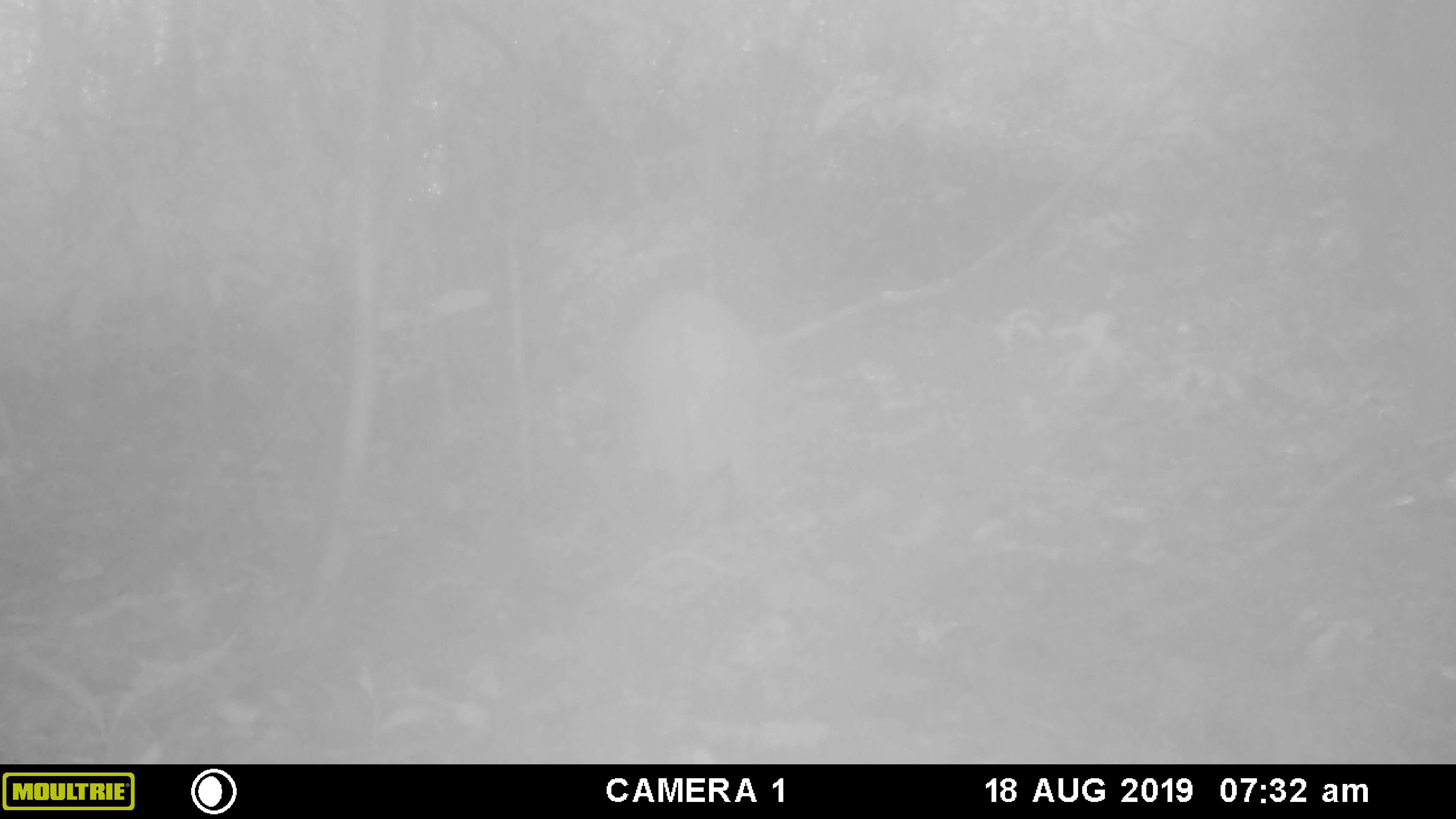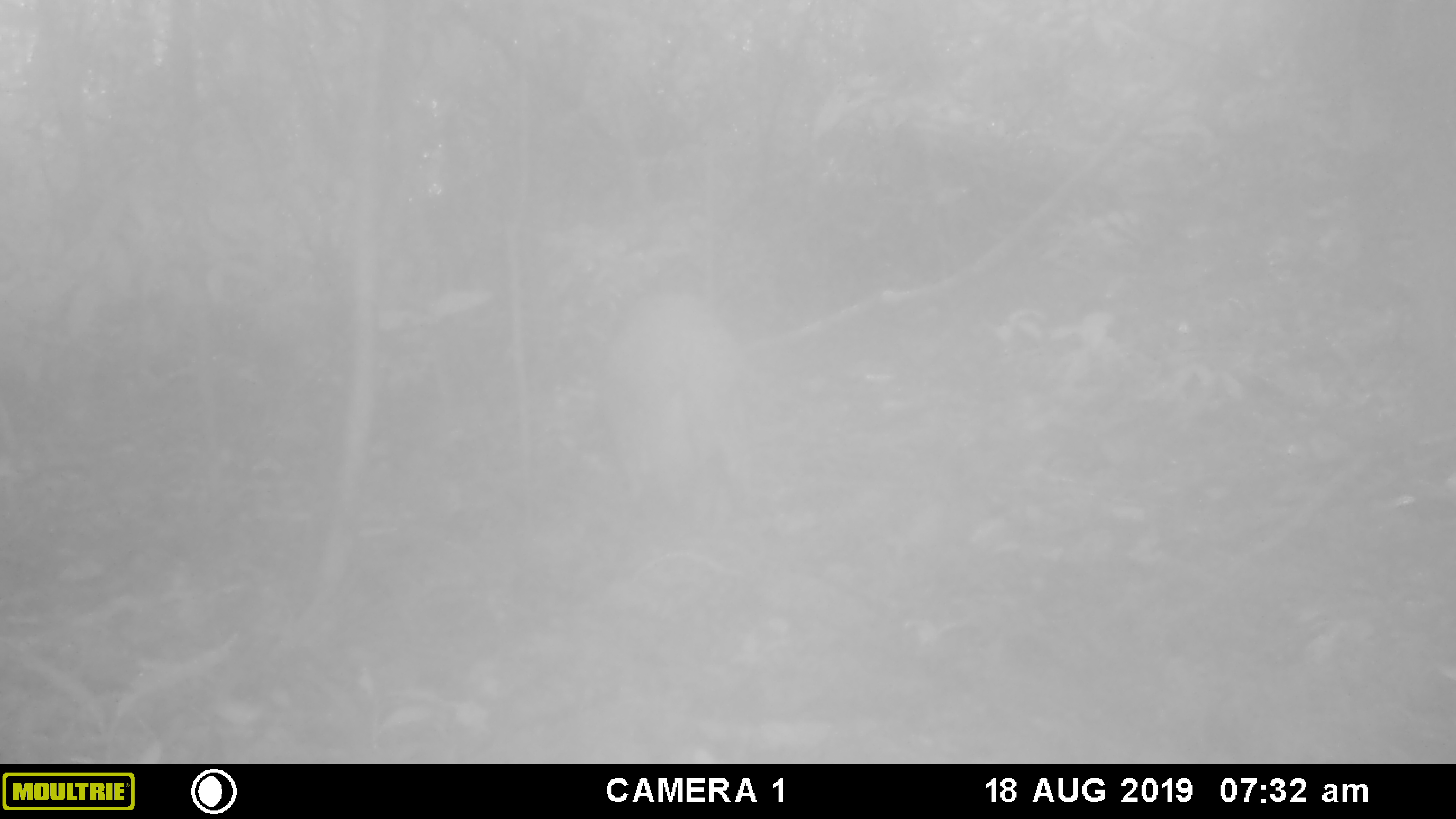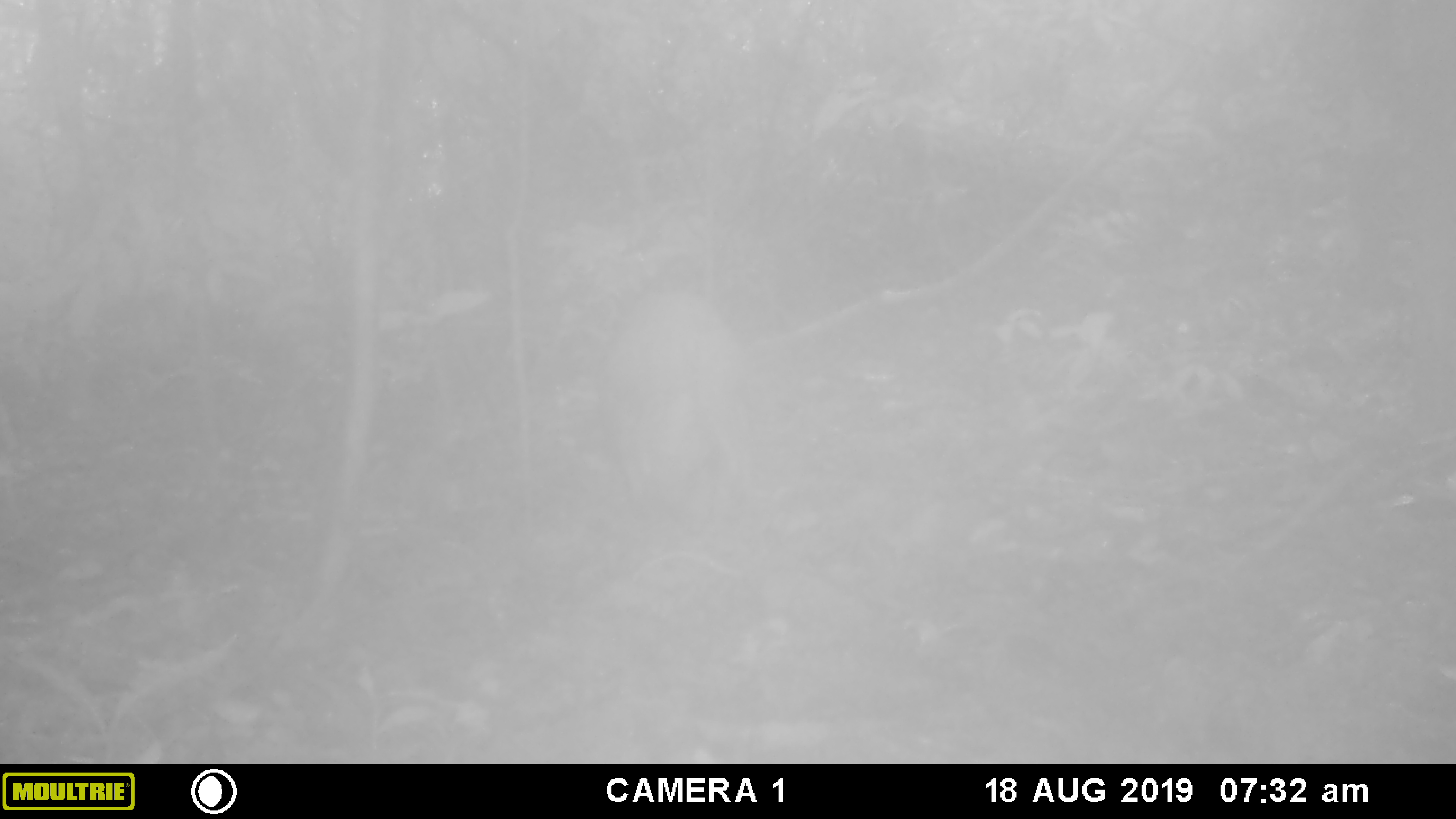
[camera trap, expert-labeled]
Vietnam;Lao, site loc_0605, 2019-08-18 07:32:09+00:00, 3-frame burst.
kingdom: Animalia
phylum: Chordata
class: Mammalia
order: Artiodactyla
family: Suidae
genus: Sus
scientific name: Sus scrofa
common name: eurasian wild pig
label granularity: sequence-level